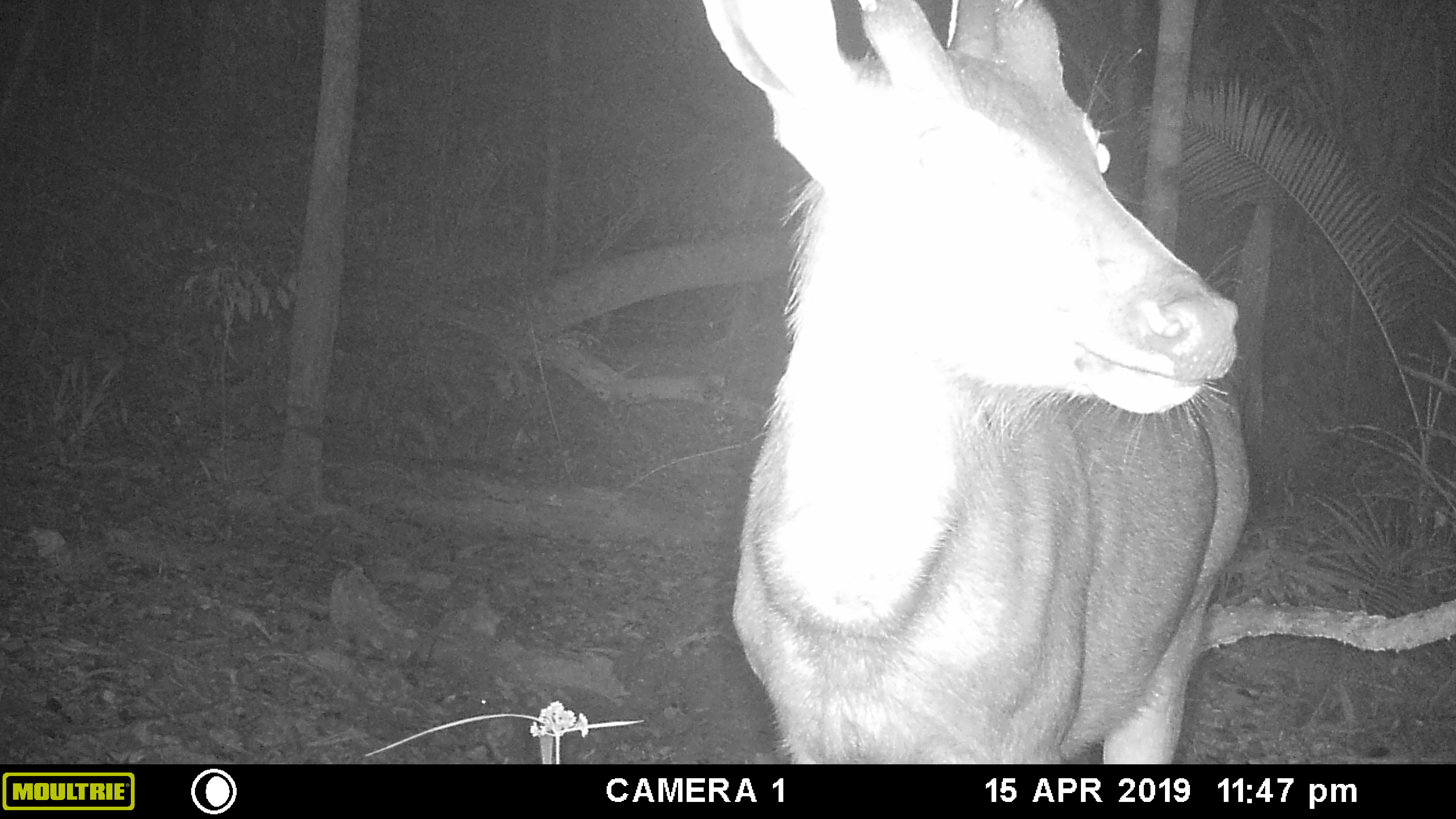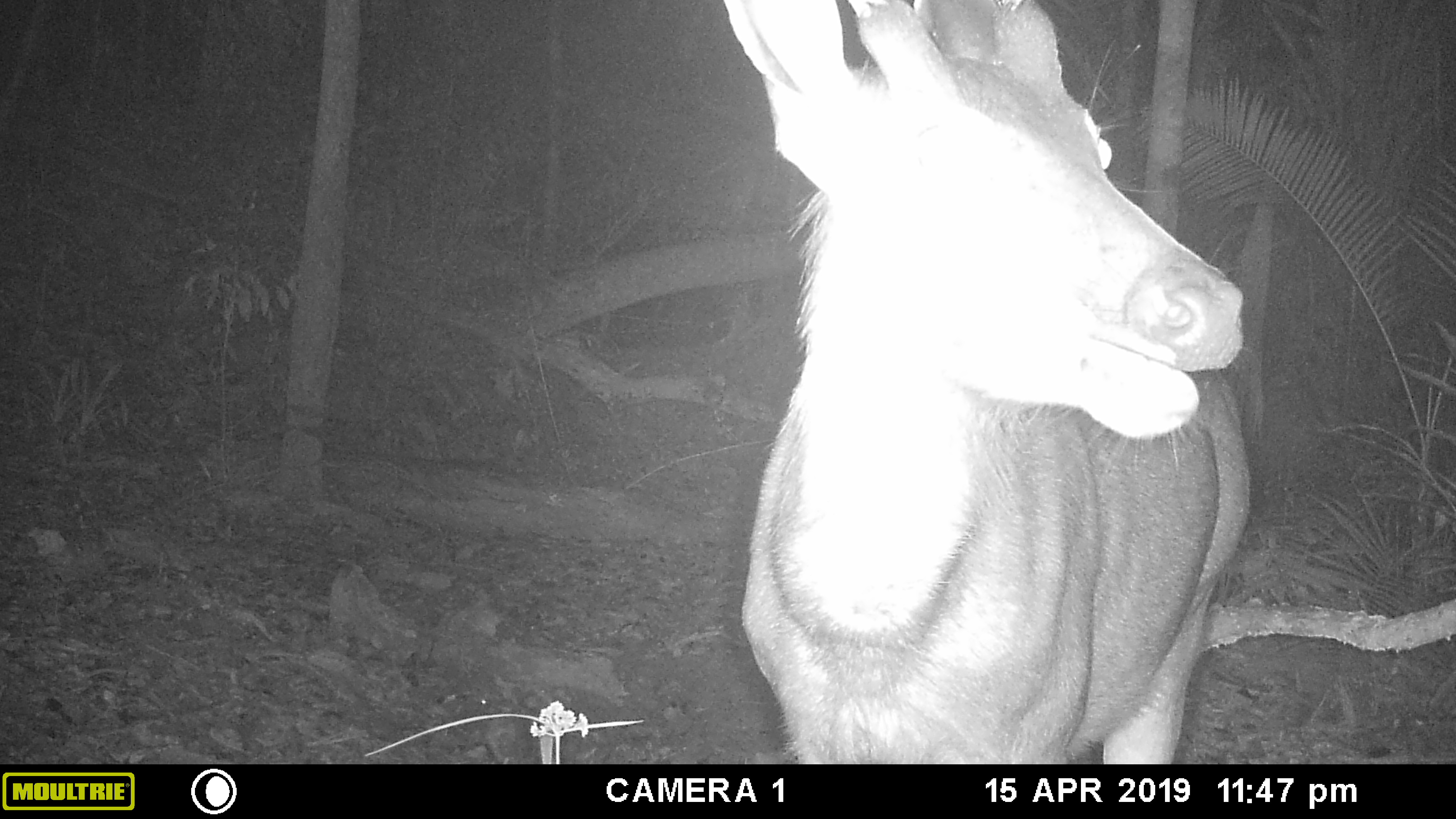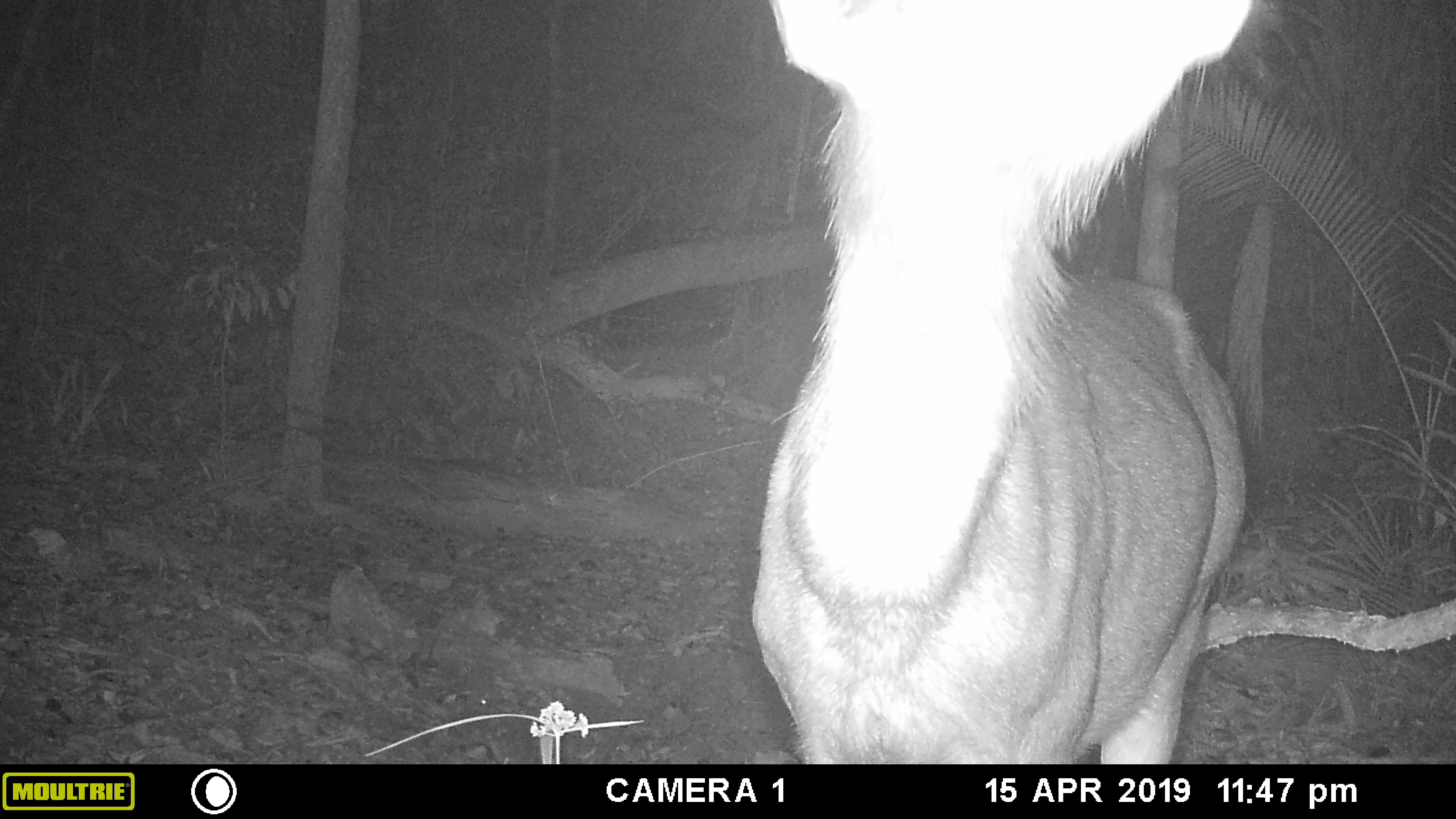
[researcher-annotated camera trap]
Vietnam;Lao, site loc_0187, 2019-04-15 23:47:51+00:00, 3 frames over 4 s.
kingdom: Animalia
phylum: Chordata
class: Mammalia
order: Artiodactyla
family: Cervidae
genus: Rusa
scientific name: Rusa unicolor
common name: sambar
Sambar (Rusa unicolor). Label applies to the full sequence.